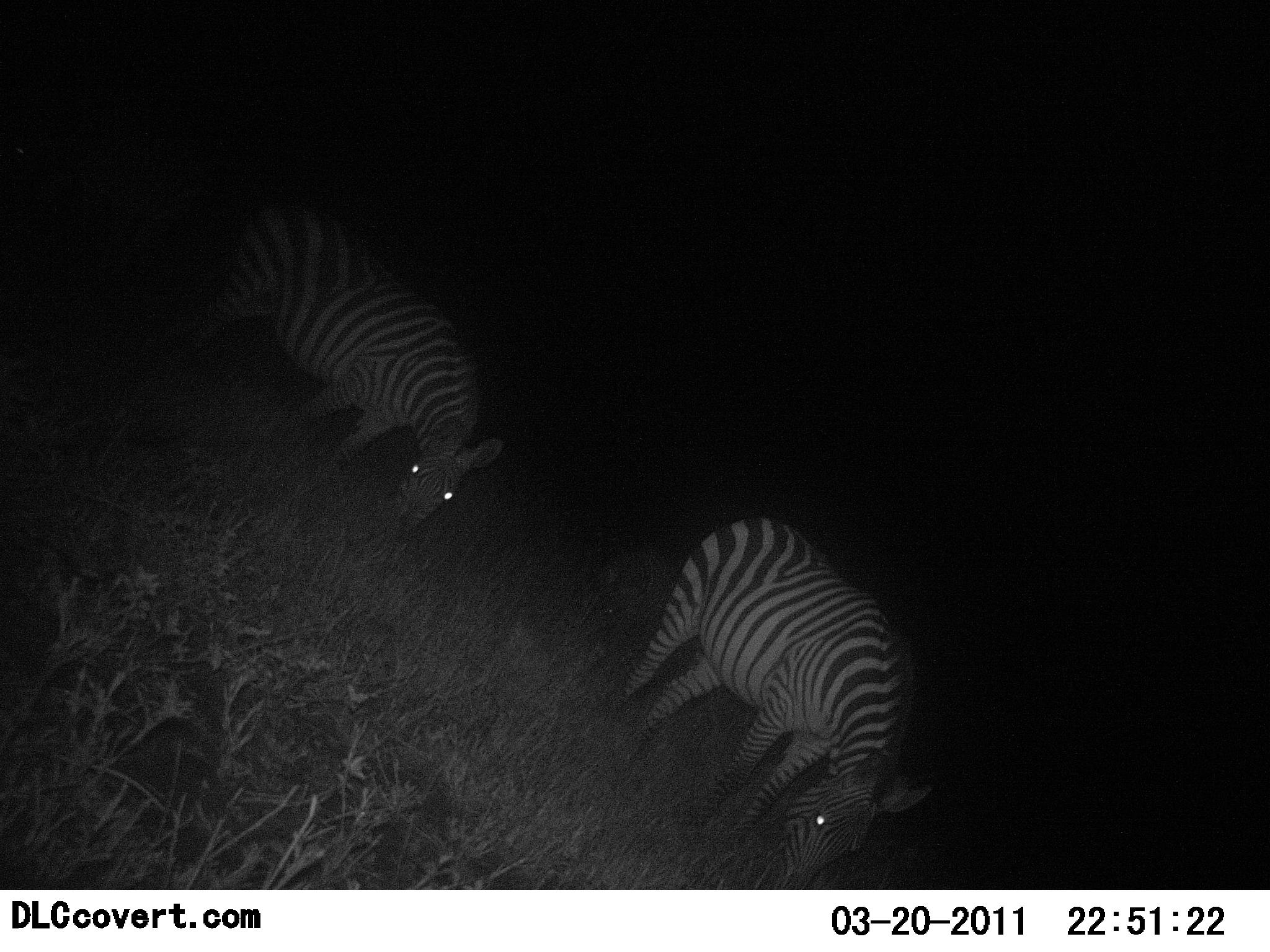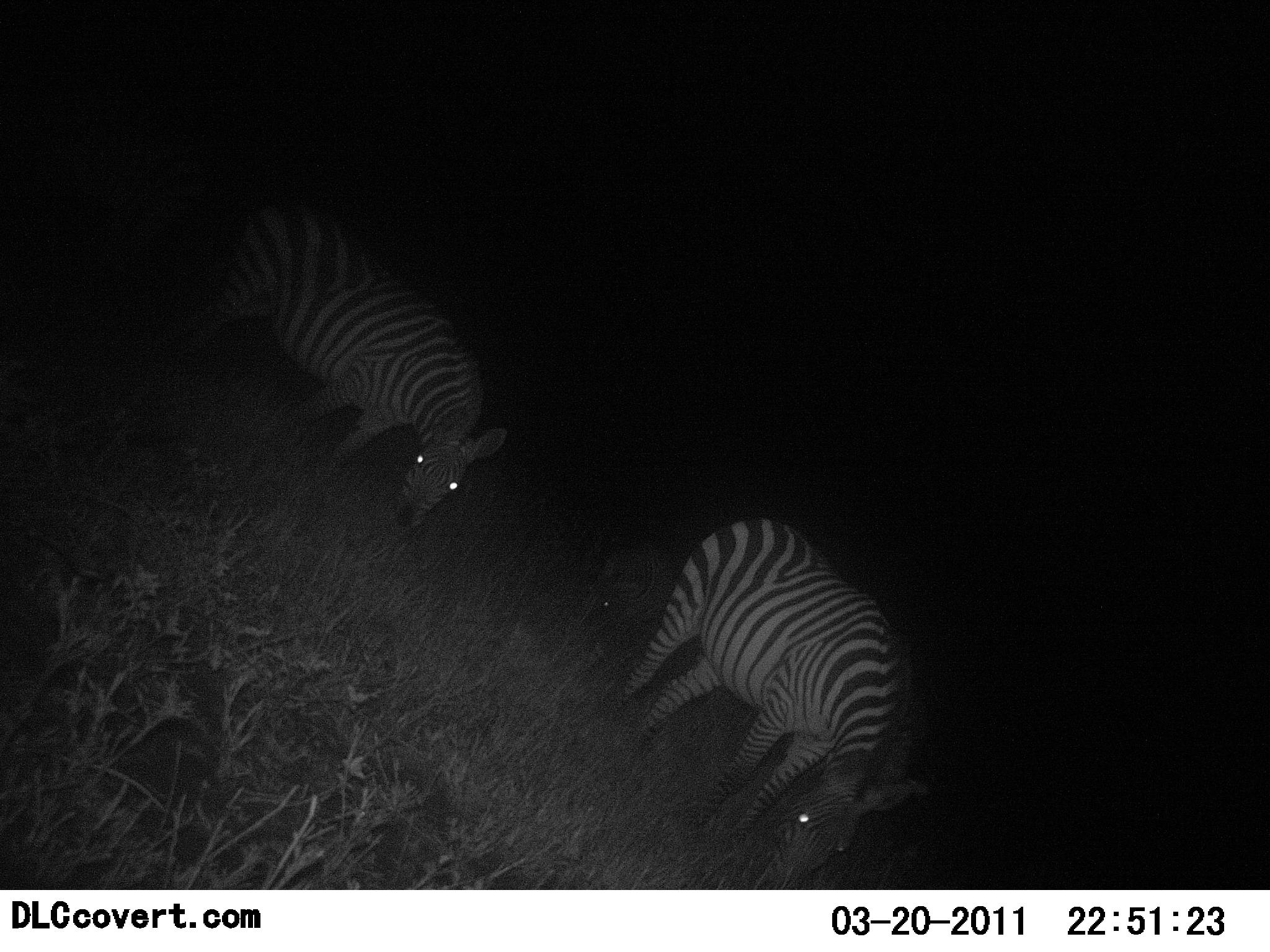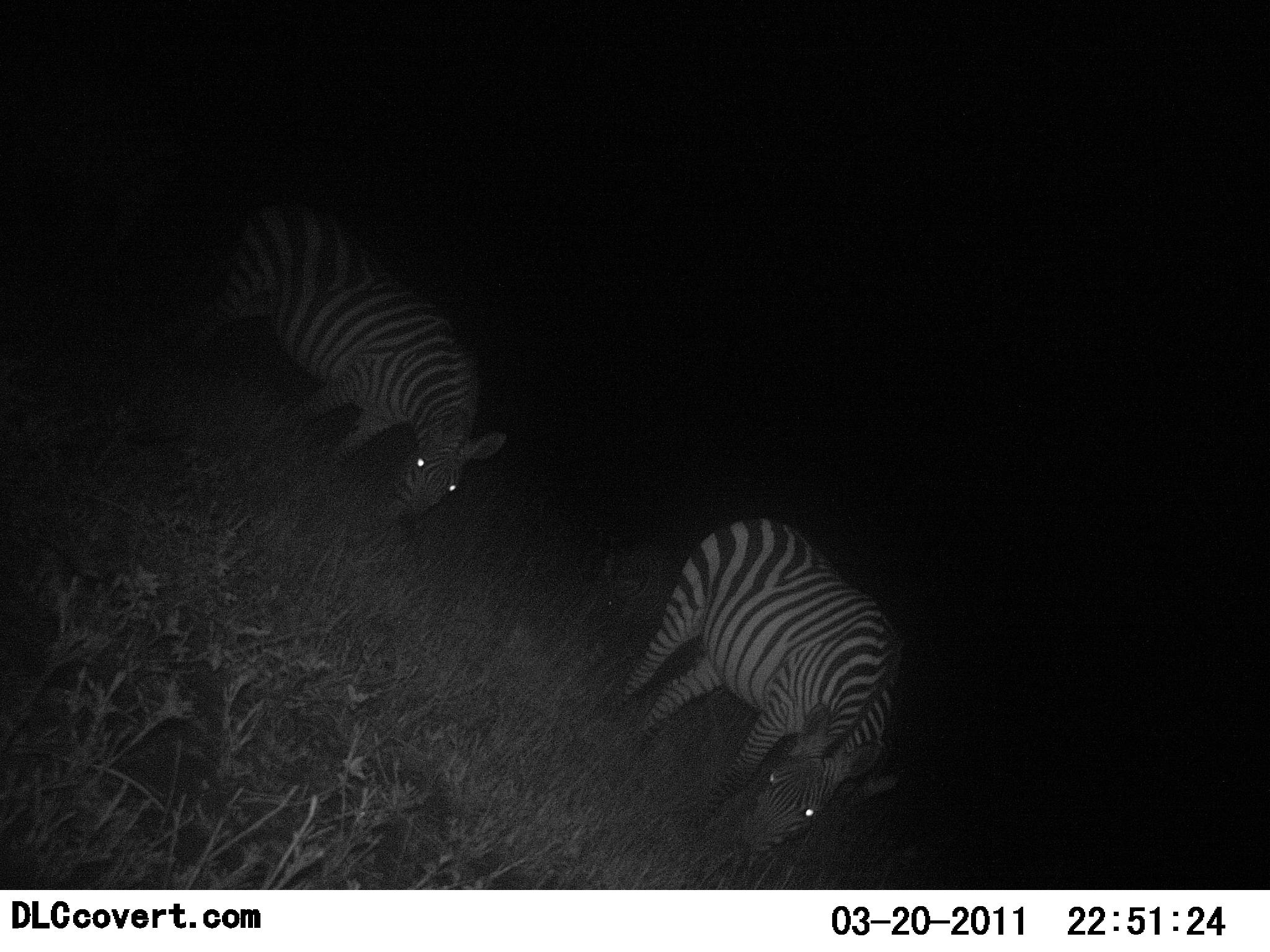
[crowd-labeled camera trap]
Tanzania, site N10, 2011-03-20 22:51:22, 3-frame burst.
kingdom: Animalia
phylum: Chordata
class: Mammalia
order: Perissodactyla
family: Equidae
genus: Equus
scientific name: Equus quagga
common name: plains zebra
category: zebra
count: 2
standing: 50%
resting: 0%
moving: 0%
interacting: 0%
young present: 0%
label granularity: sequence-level